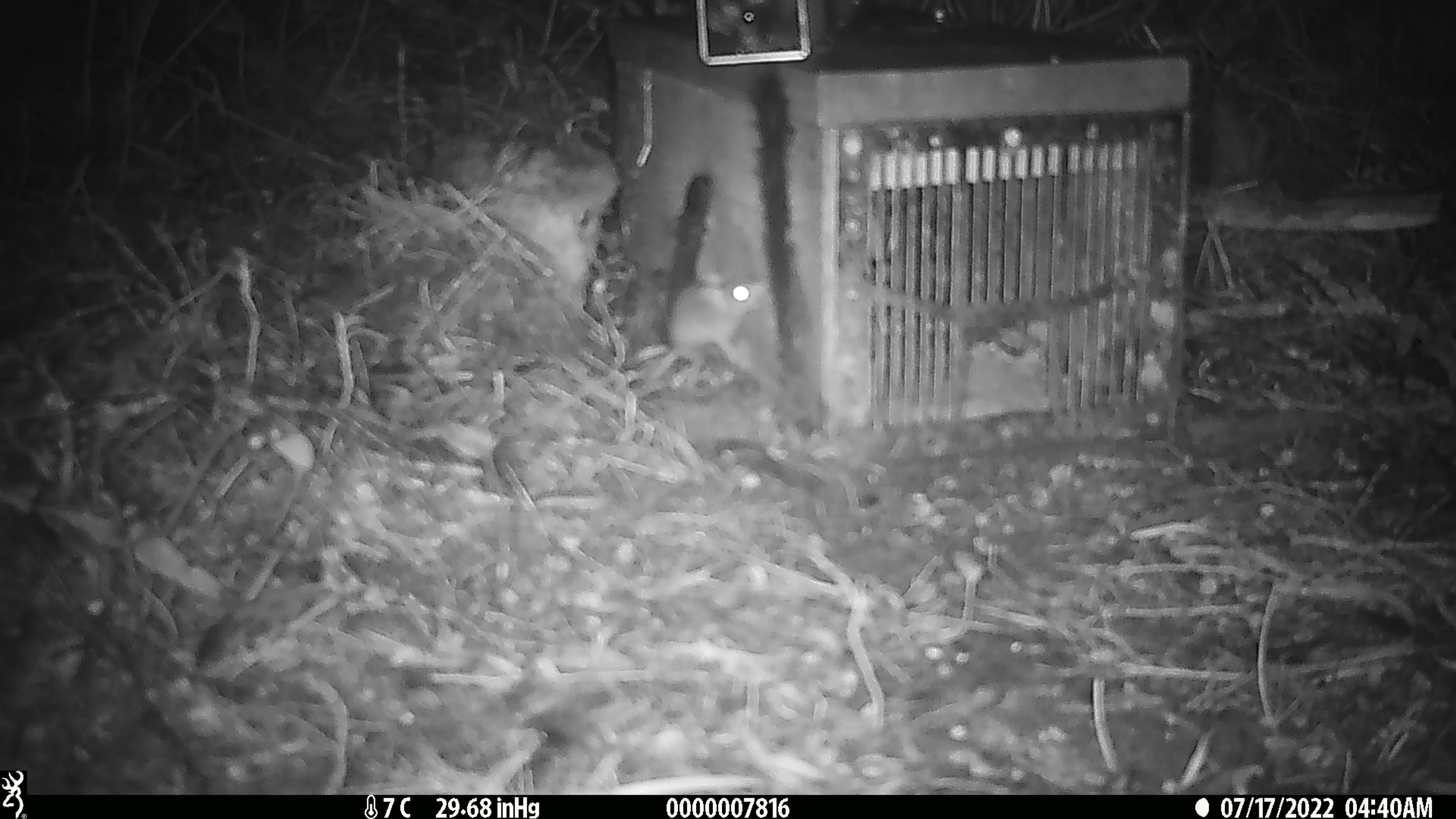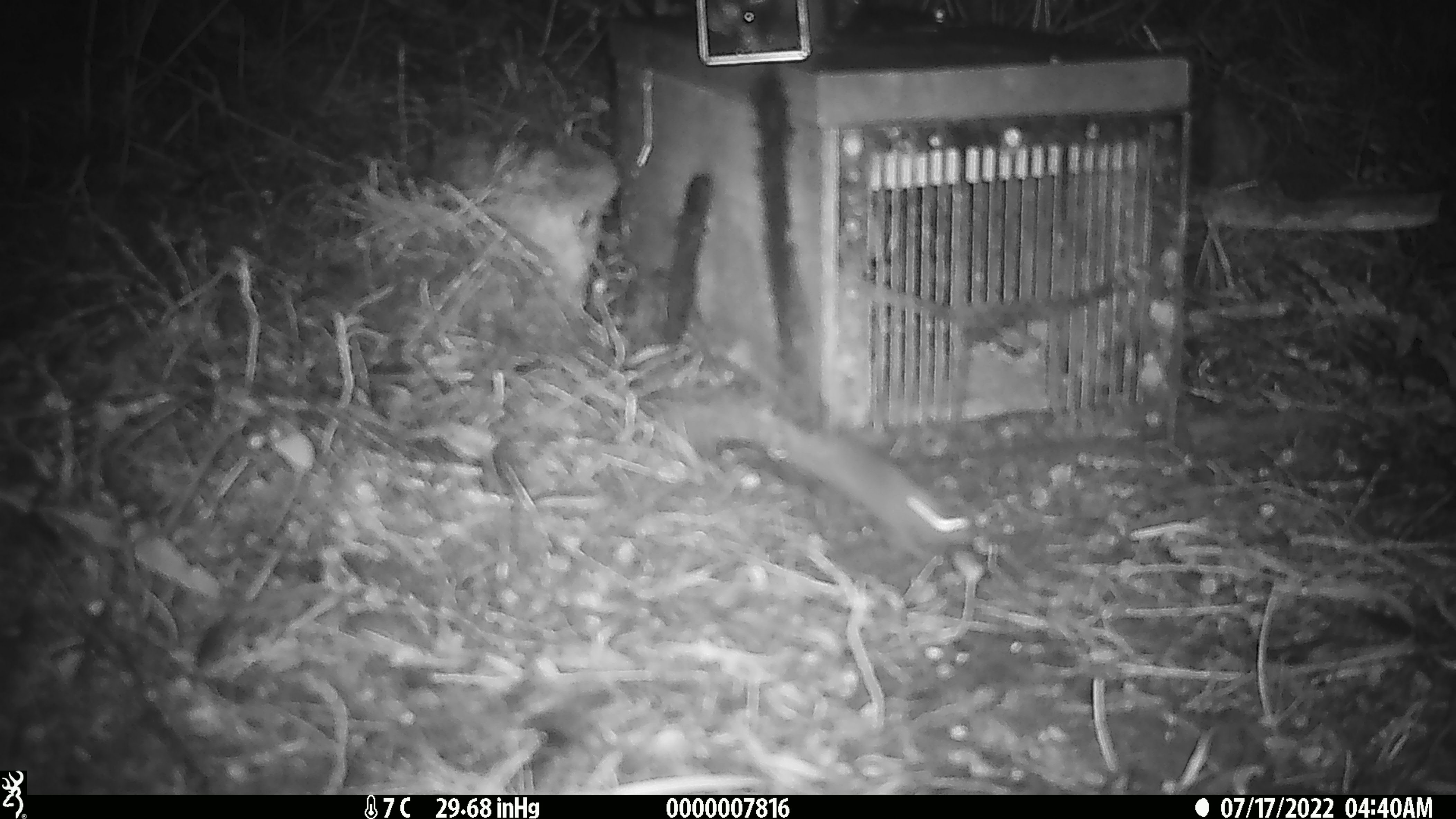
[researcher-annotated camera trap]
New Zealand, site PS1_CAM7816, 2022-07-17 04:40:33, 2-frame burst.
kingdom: Animalia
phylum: Chordata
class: Mammalia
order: Rodentia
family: Muridae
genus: Mus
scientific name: Mus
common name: mouse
Mouse (Mus).